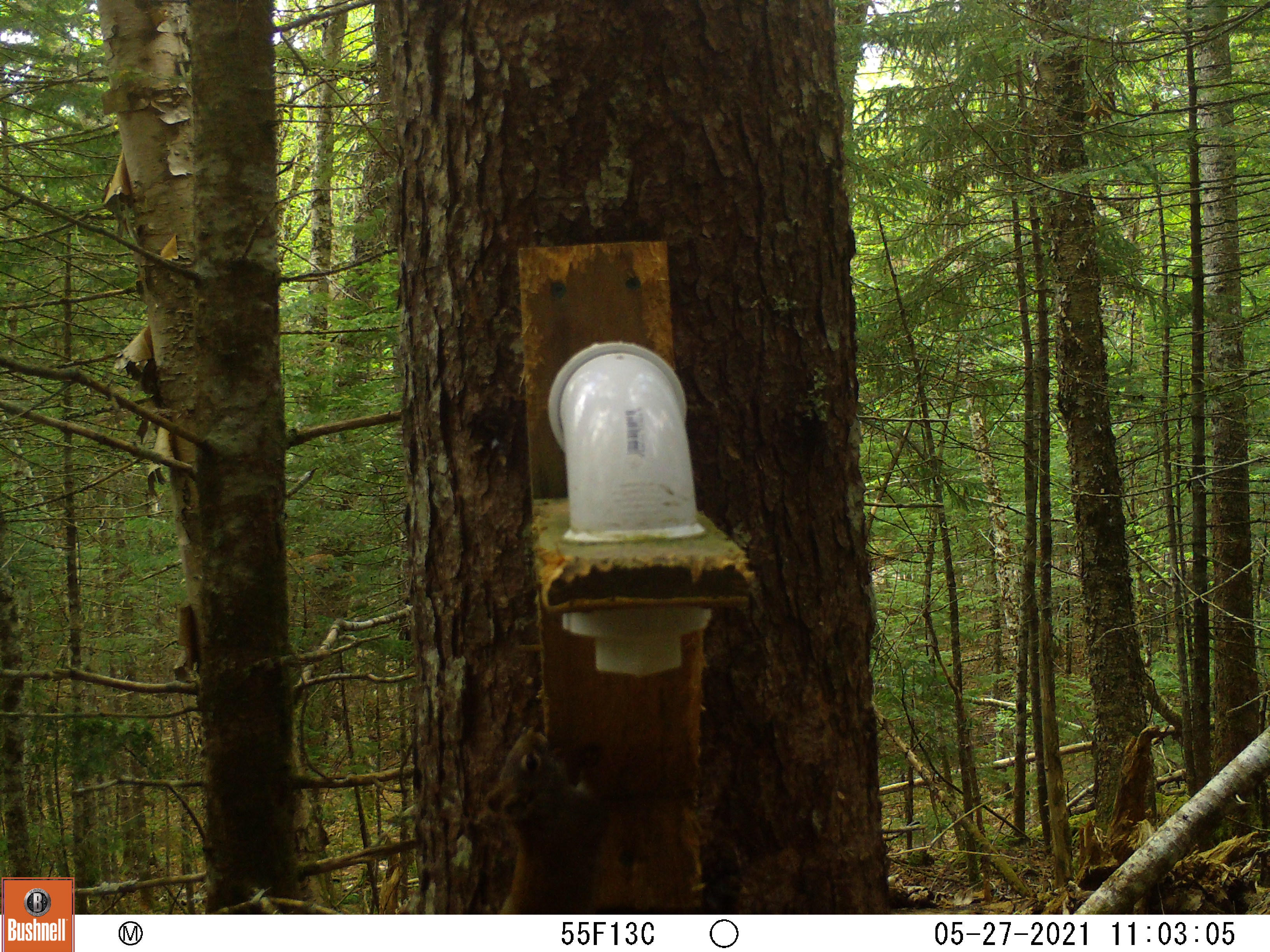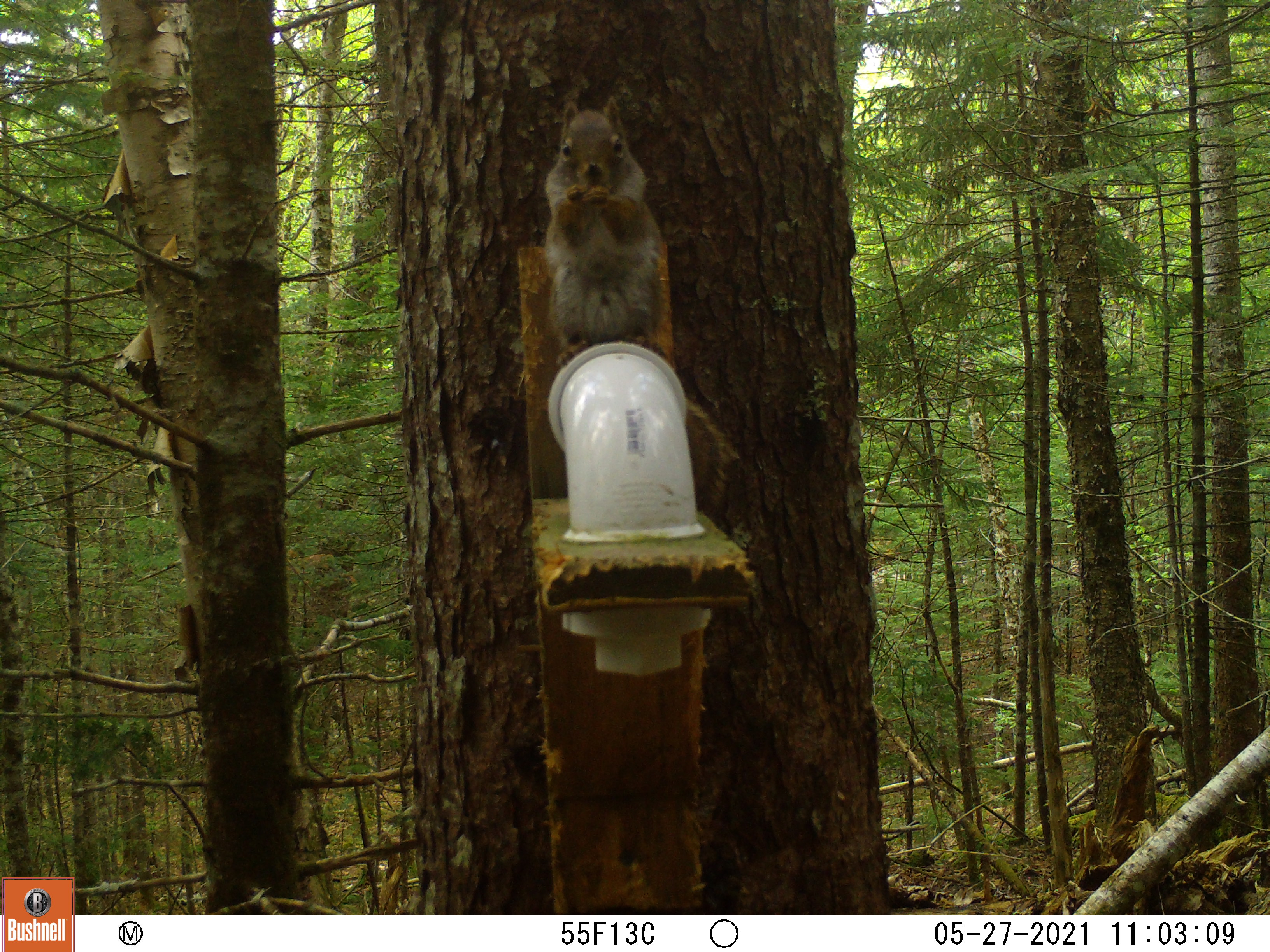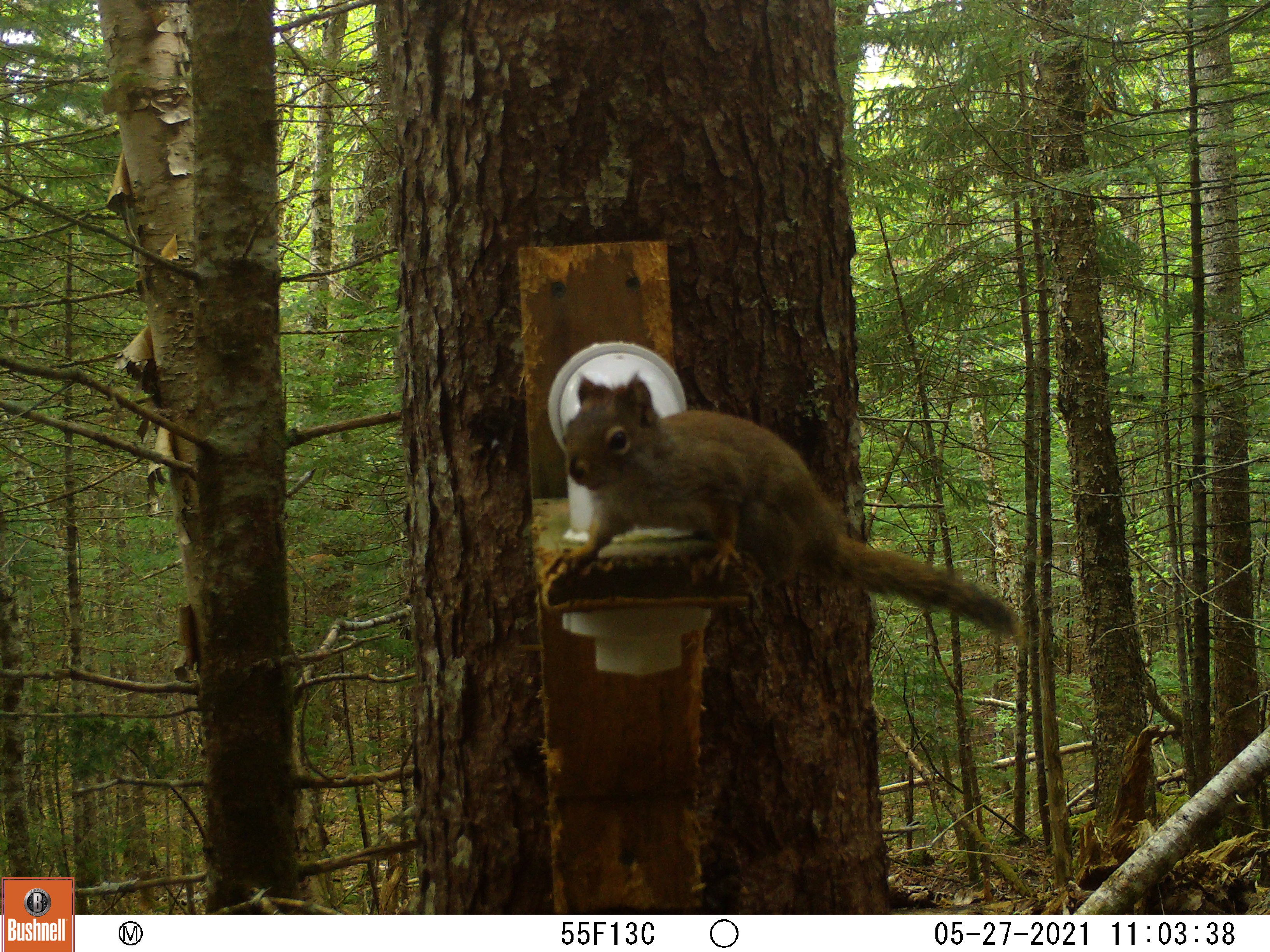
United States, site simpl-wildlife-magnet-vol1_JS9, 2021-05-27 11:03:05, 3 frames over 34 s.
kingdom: Animalia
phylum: Chordata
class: Mammalia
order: Rodentia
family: Sciuridae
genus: Tamiasciurus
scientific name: Tamiasciurus hudsonicus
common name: red squirrel